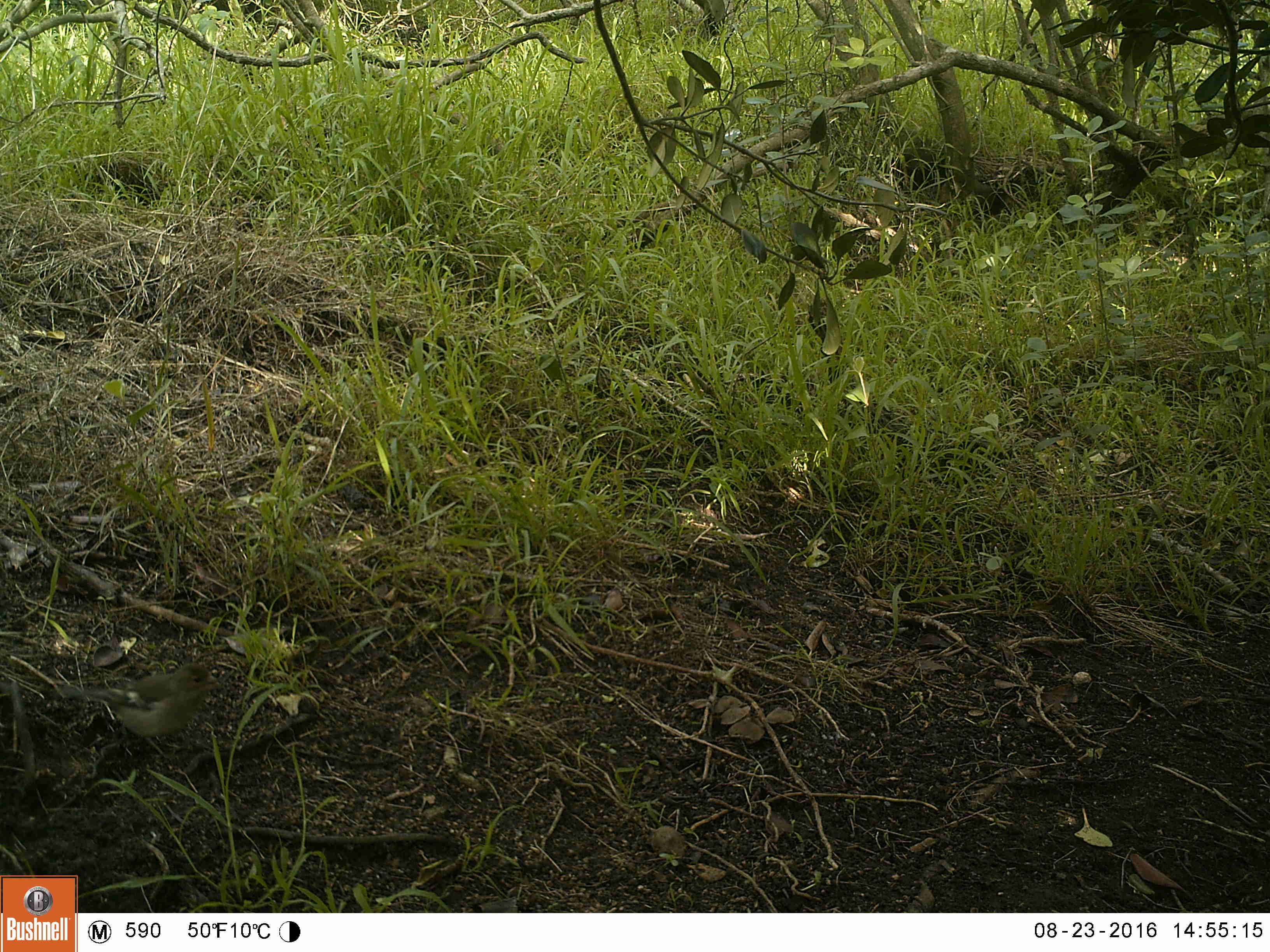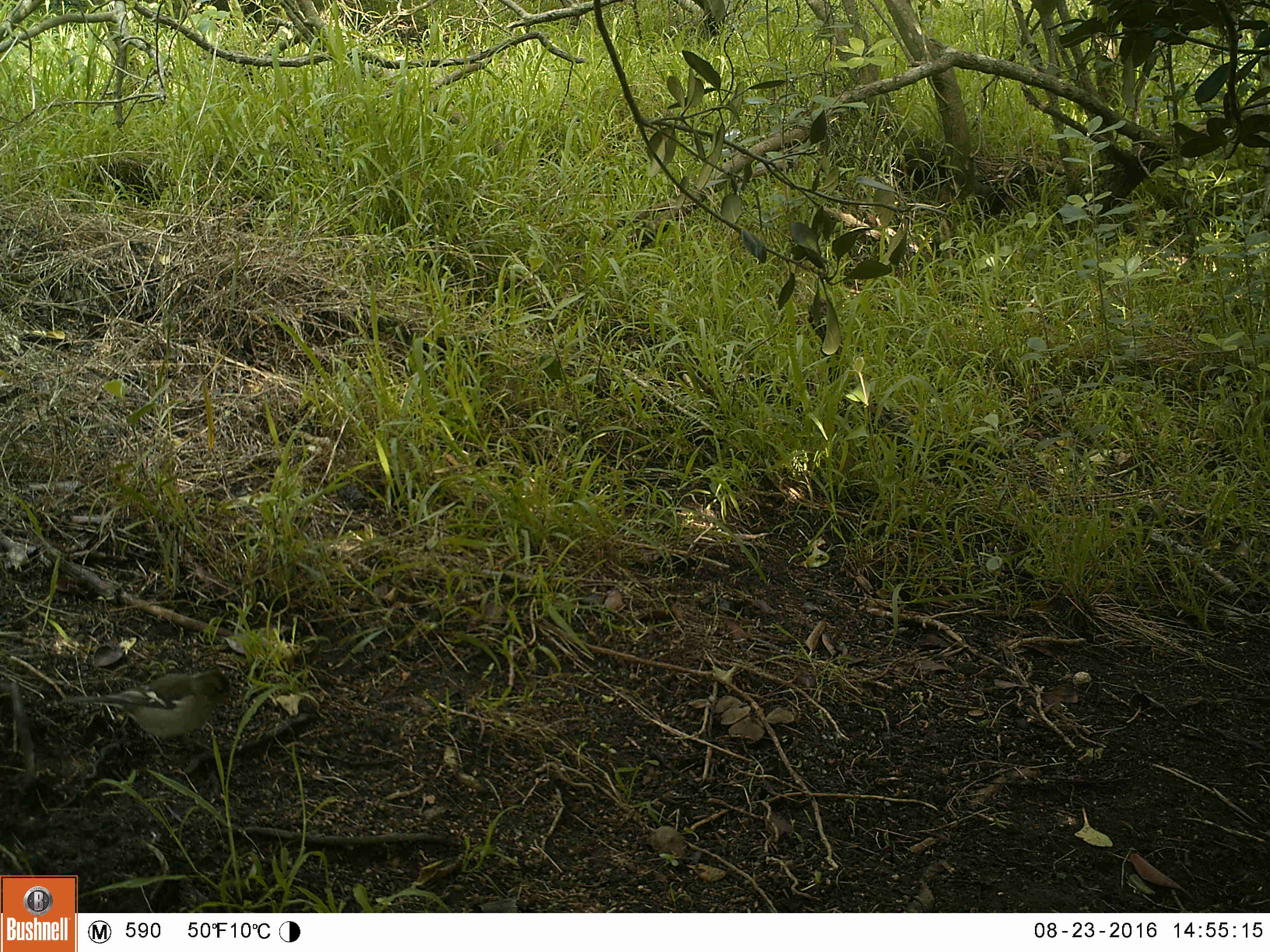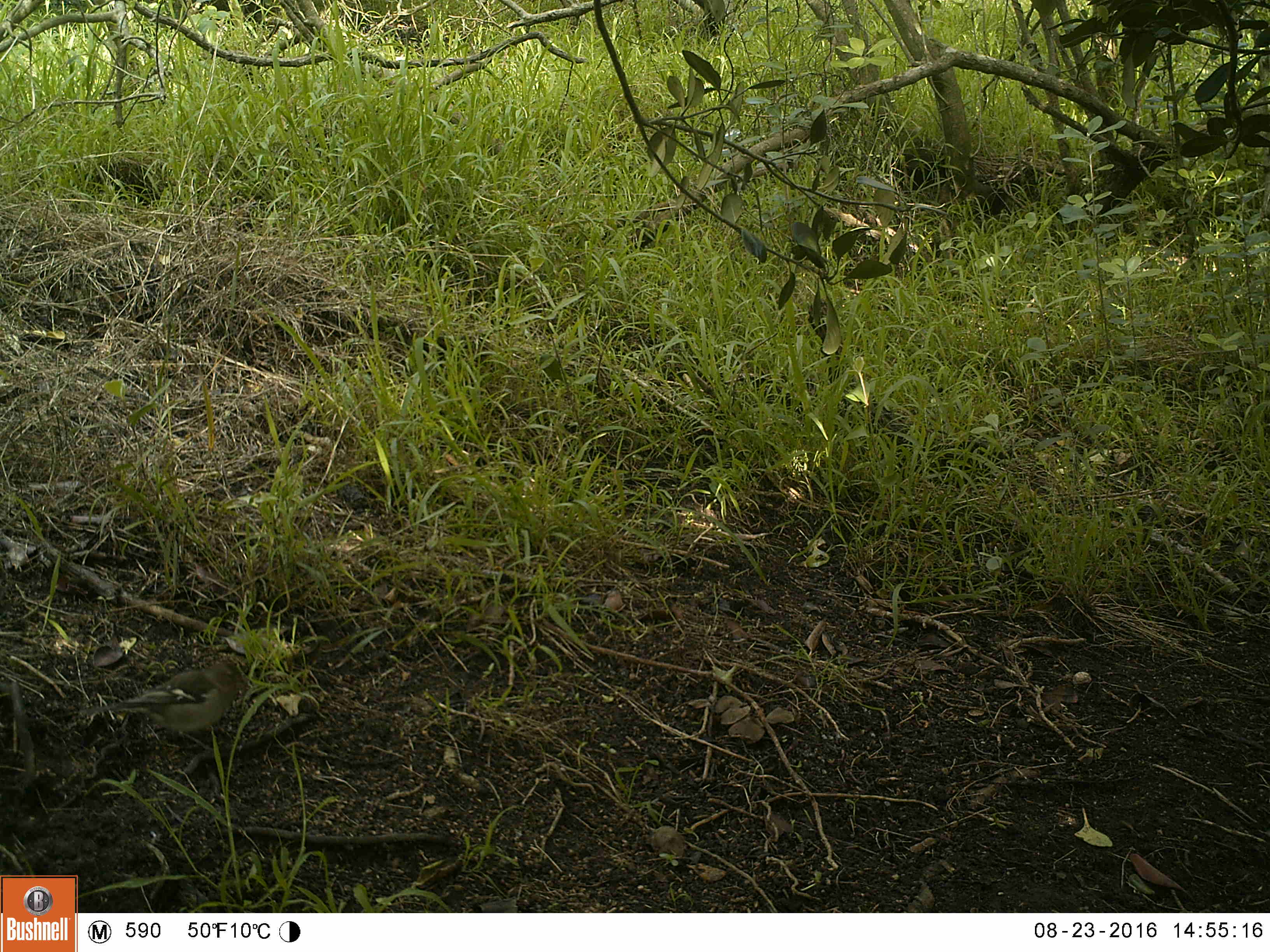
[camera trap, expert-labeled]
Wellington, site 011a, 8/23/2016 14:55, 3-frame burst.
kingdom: Animalia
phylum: Chordata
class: Aves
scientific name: Aves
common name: bird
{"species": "bird (Aves)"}